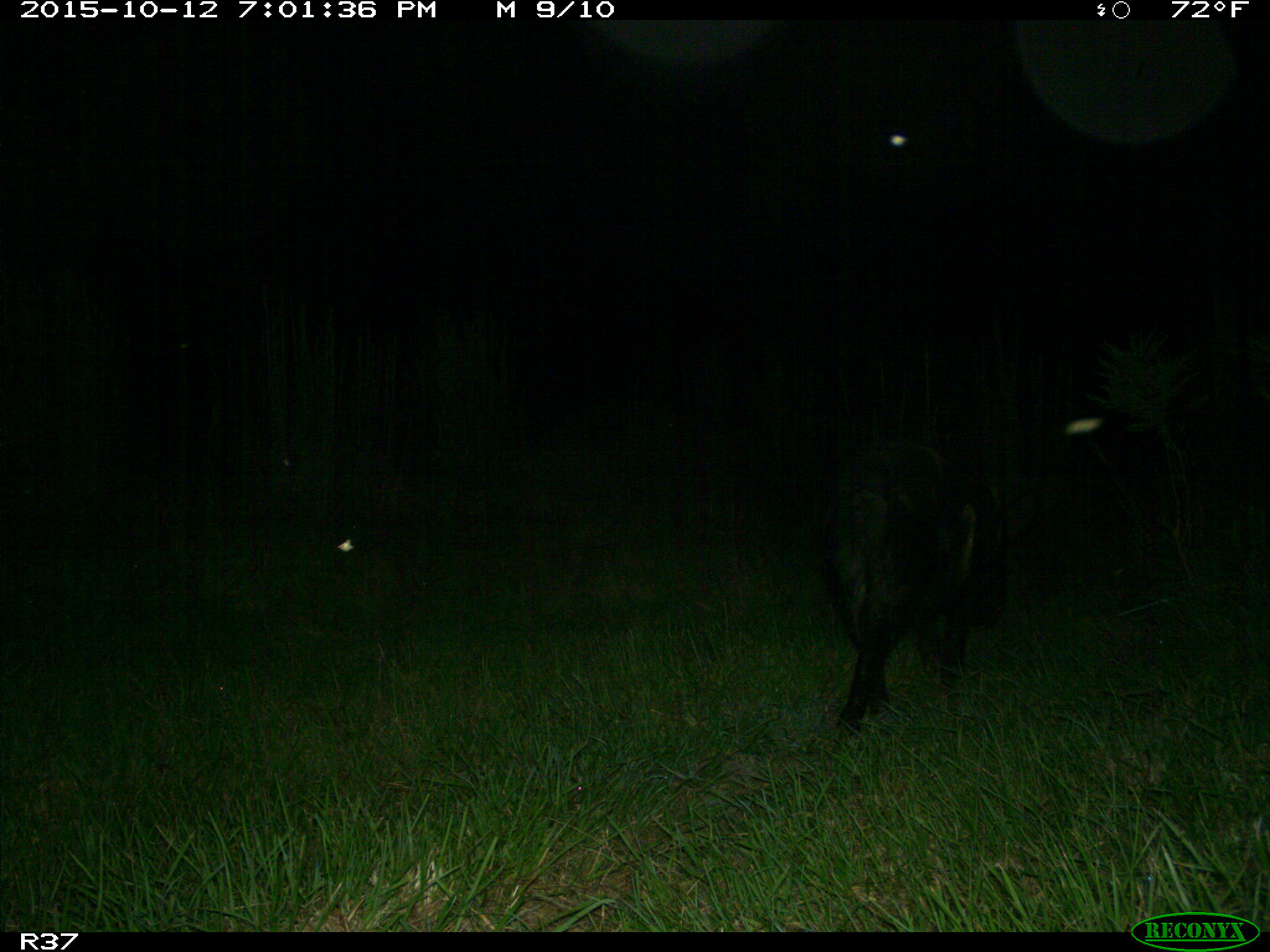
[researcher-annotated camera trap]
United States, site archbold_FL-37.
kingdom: Animalia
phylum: Chordata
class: Mammalia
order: Artiodactyla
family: Suidae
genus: Sus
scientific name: Sus scrofa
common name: wild boar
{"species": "Sus scrofa (wild boar)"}